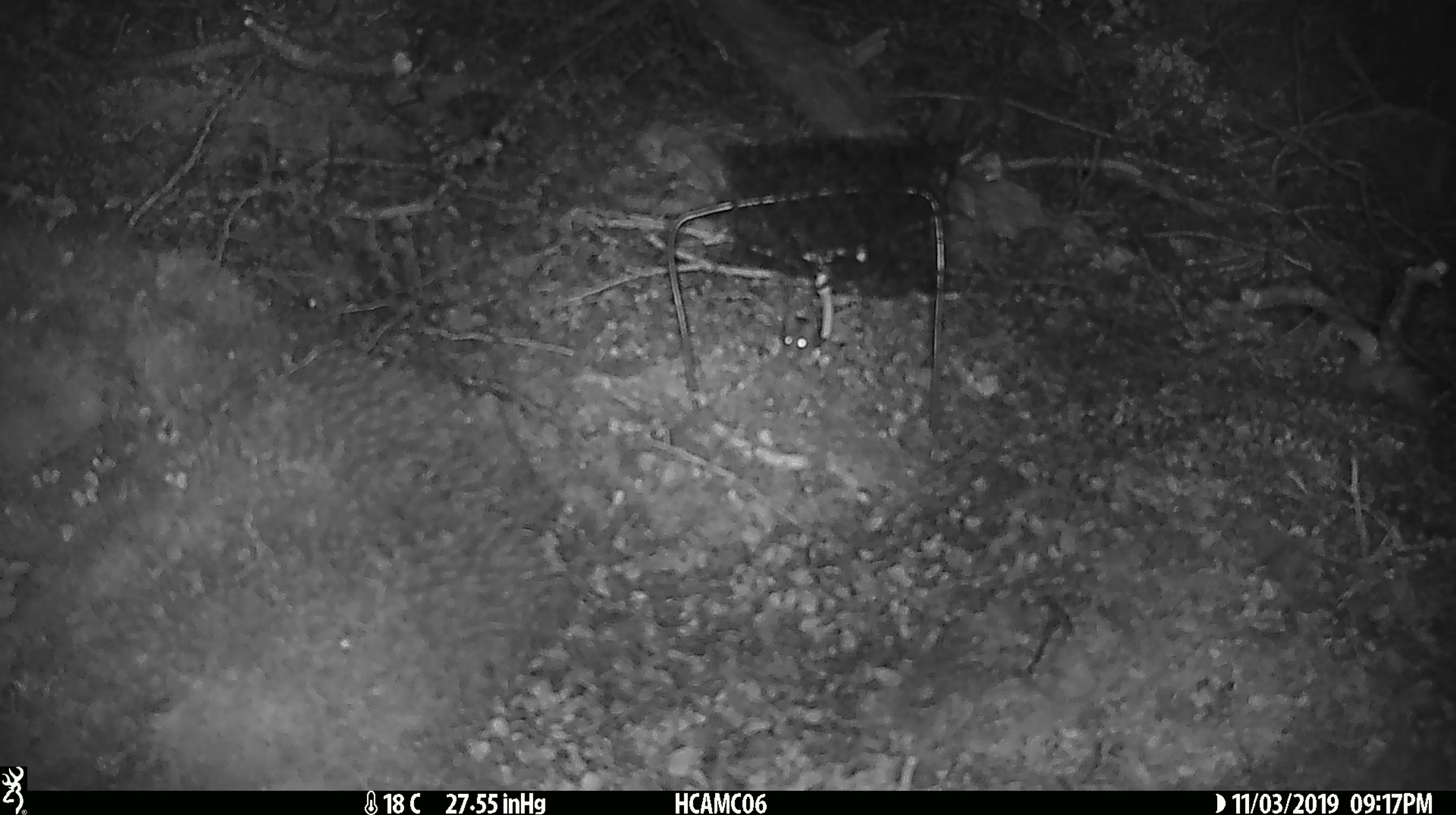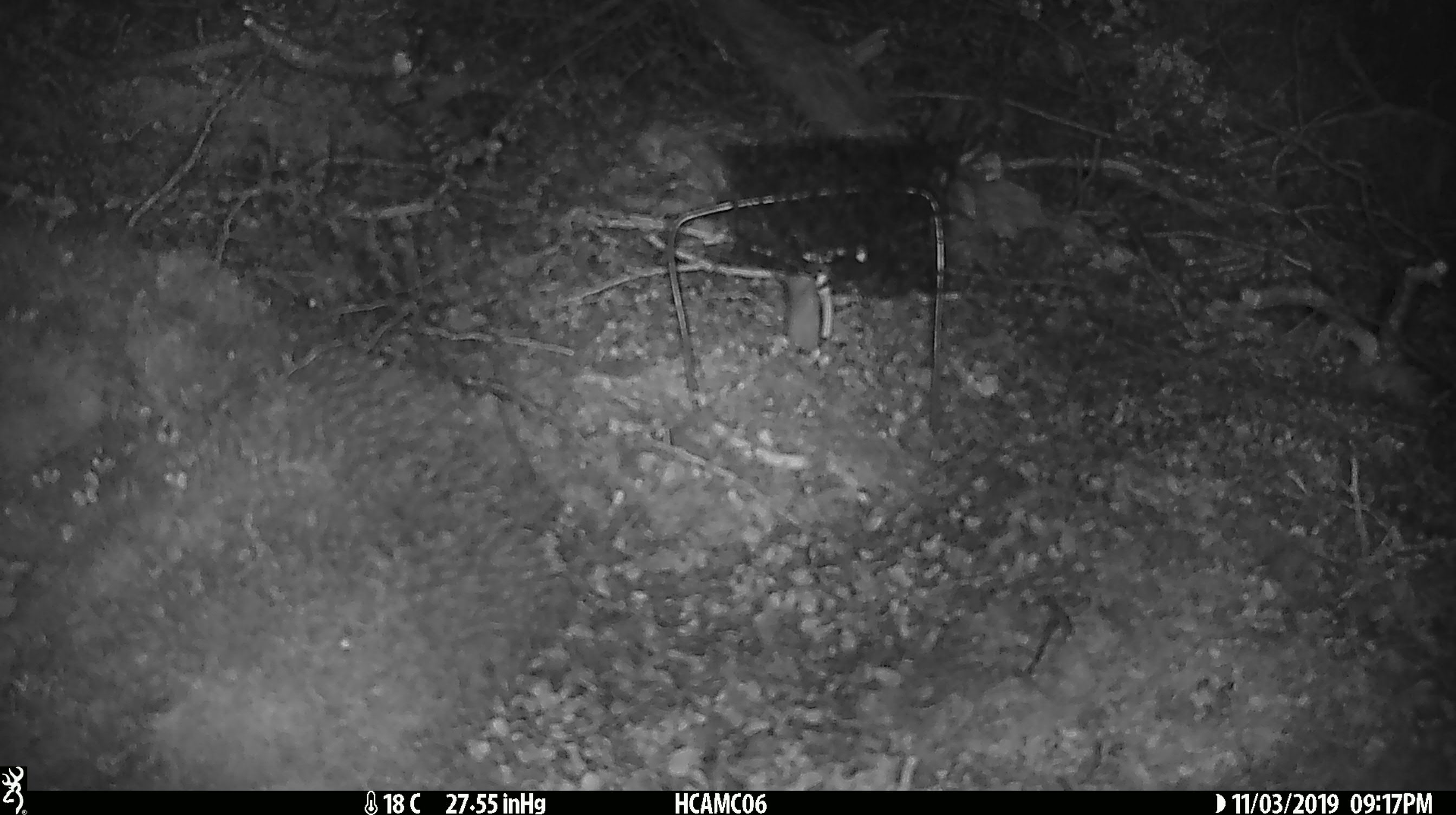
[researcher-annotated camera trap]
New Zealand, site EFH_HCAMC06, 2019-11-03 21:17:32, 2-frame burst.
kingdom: Animalia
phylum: Chordata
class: Mammalia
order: Rodentia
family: Muridae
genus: Mus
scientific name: Mus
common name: mouse